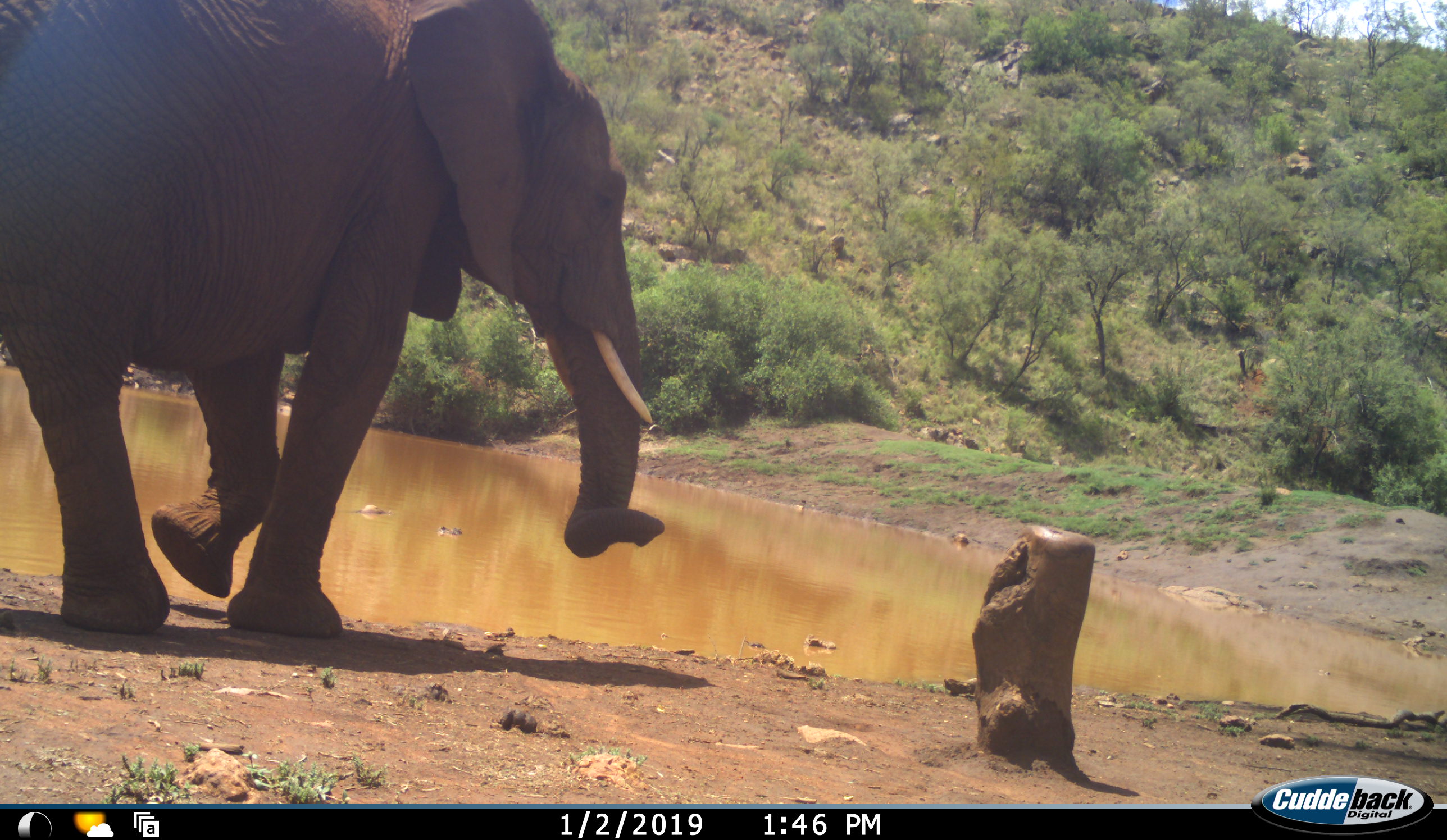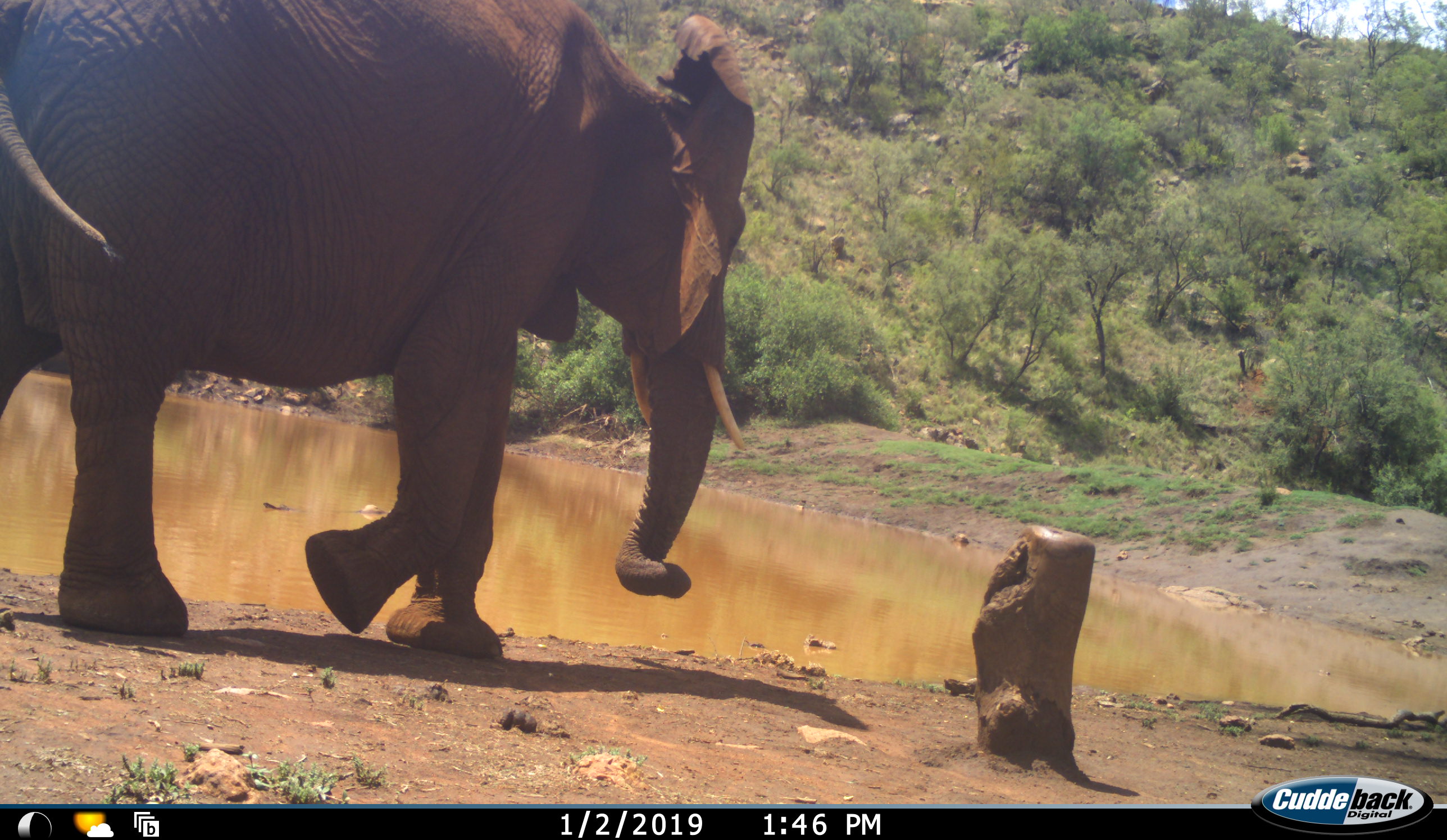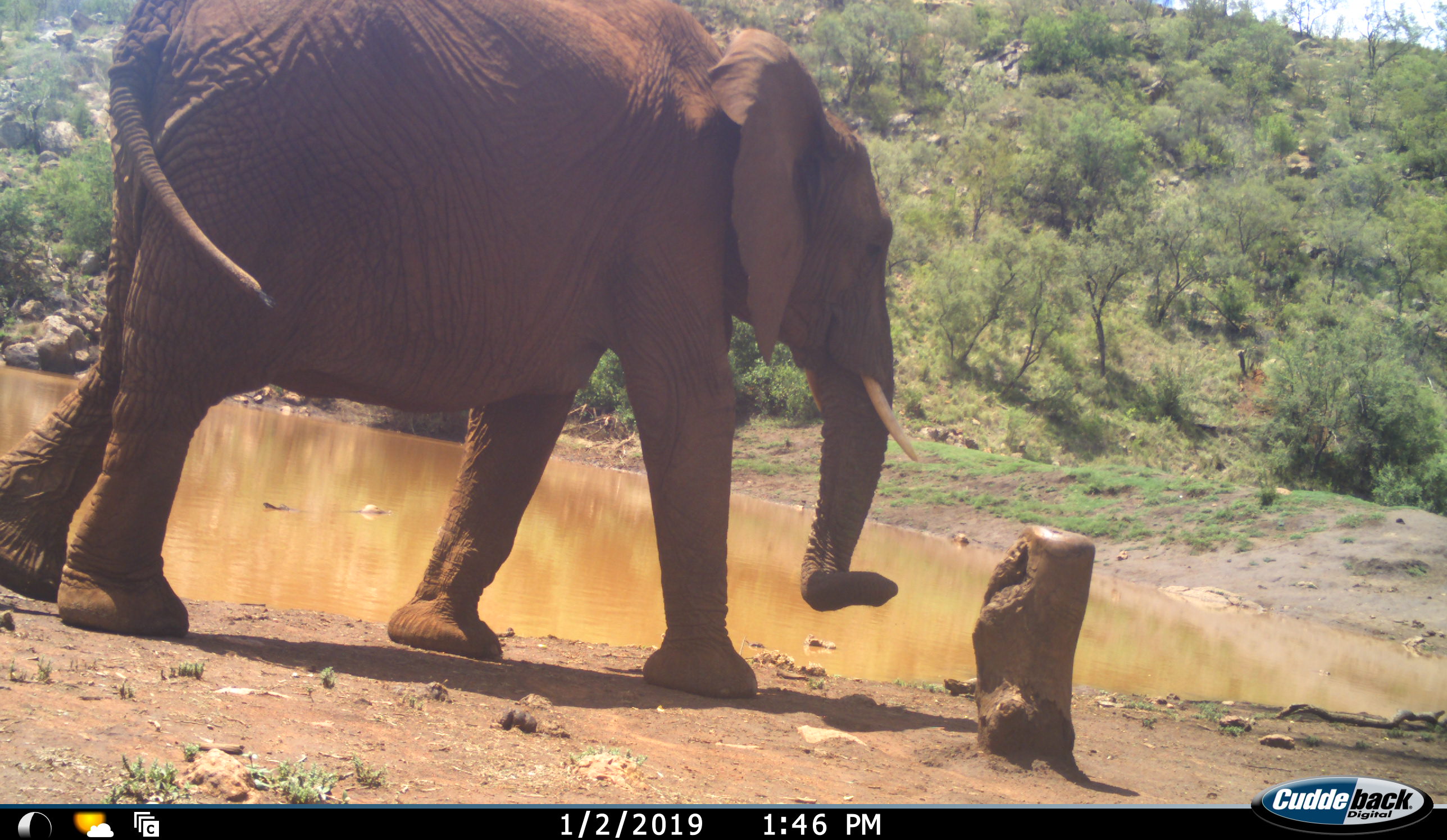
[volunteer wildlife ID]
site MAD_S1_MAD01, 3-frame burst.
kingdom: Animalia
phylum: Chordata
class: Mammalia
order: Proboscidea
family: Elephantidae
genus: Loxodonta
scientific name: Loxodonta africana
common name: african bush elephant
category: elephant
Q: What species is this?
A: Elephant (african bush elephant) (Loxodonta africana).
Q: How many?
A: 1.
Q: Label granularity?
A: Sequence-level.